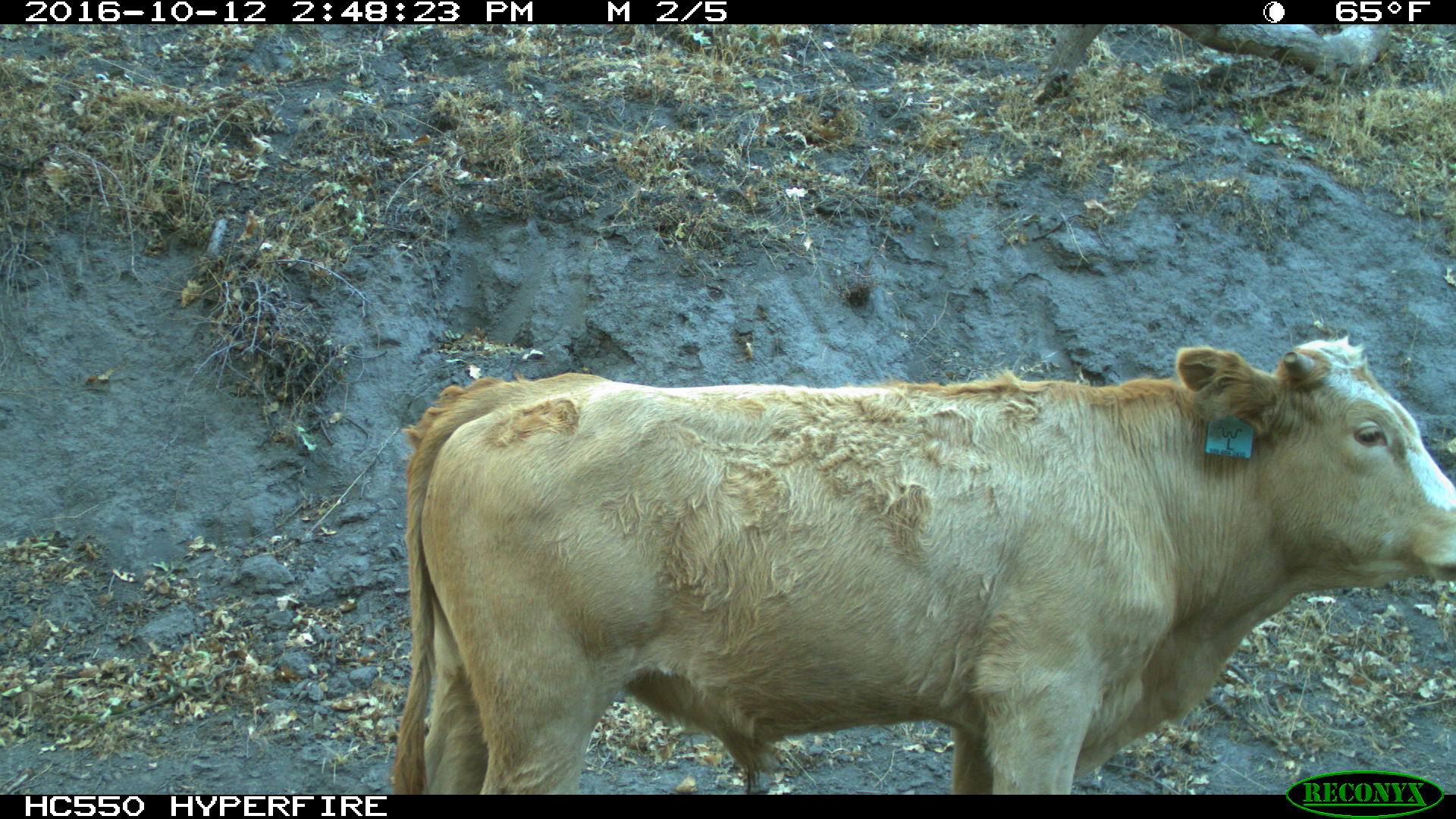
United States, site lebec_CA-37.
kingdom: Animalia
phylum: Chordata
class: Mammalia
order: Artiodactyla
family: Bovidae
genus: Bos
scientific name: Bos taurus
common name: domestic cow